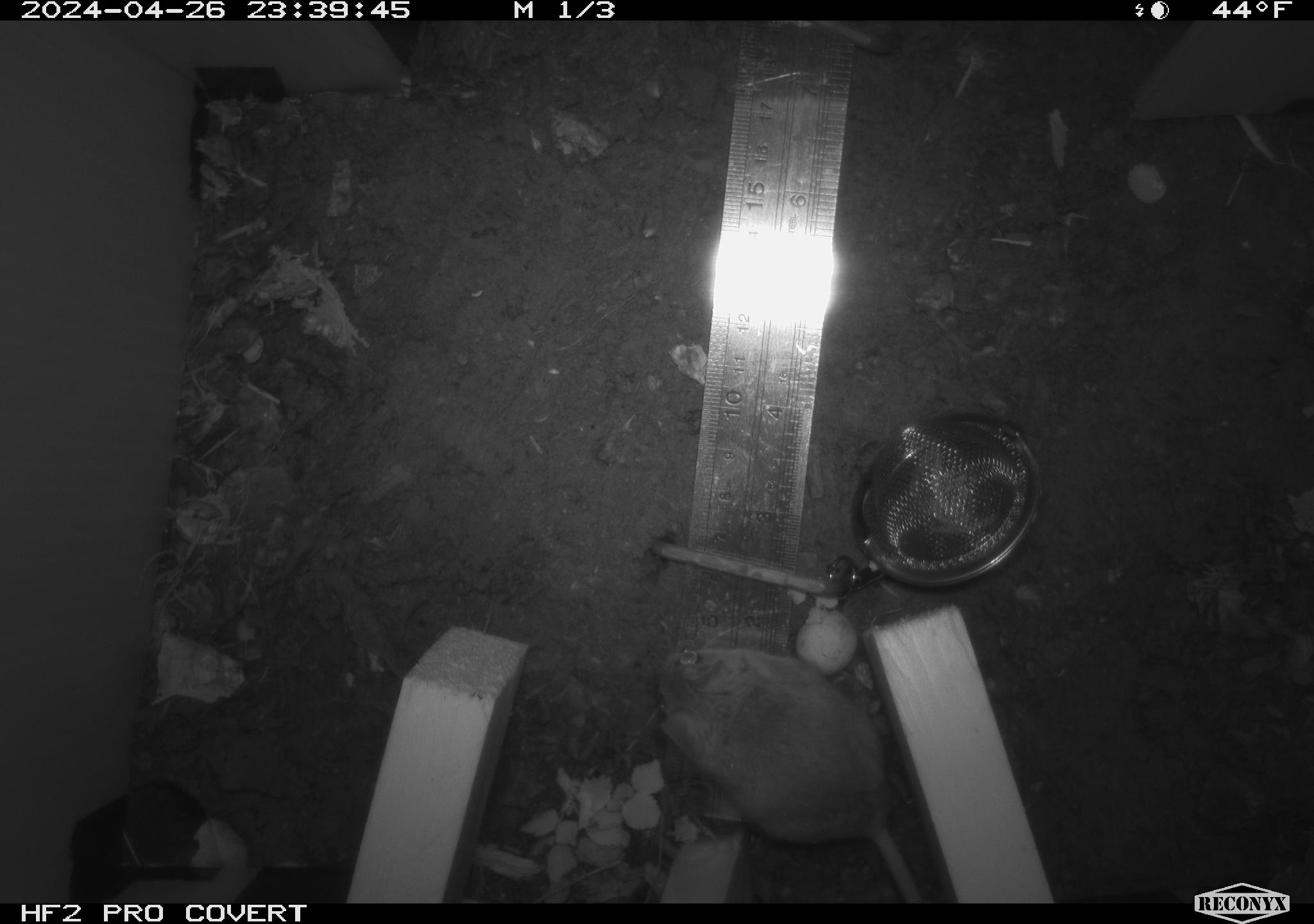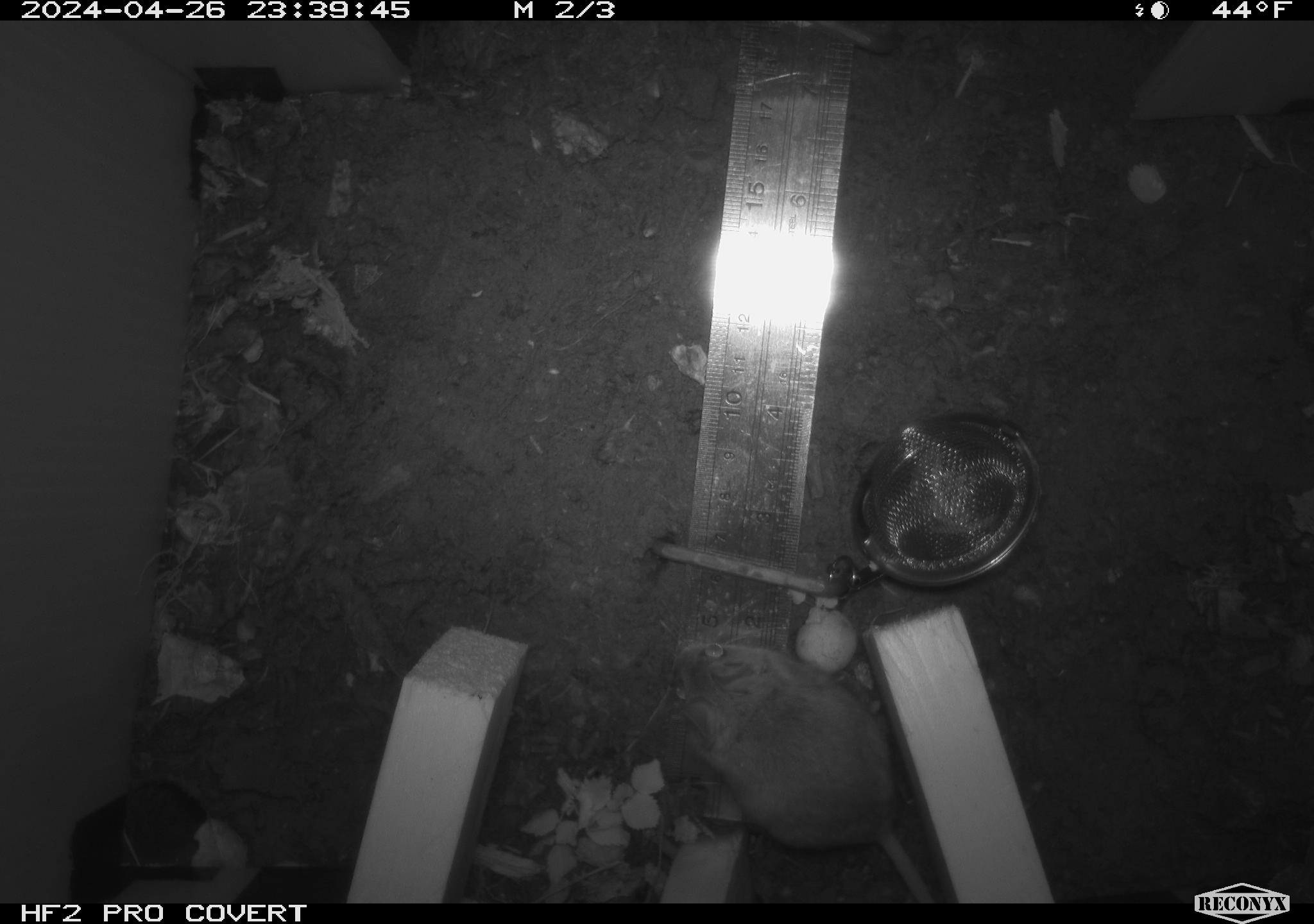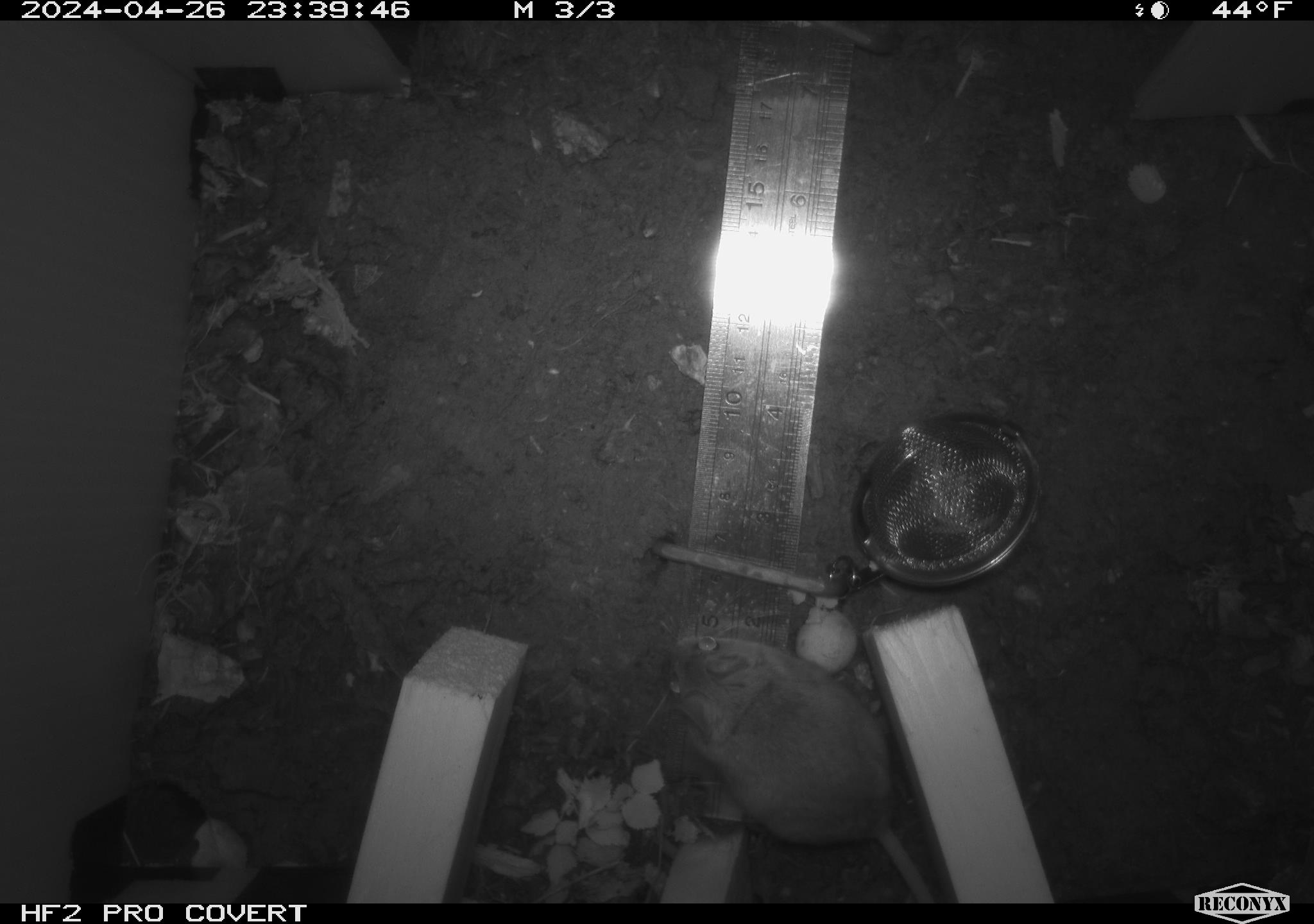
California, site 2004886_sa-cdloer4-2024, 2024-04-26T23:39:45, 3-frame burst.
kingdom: Animalia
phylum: Chordata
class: Mammalia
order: Rodentia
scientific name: Rodentia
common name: mouse species